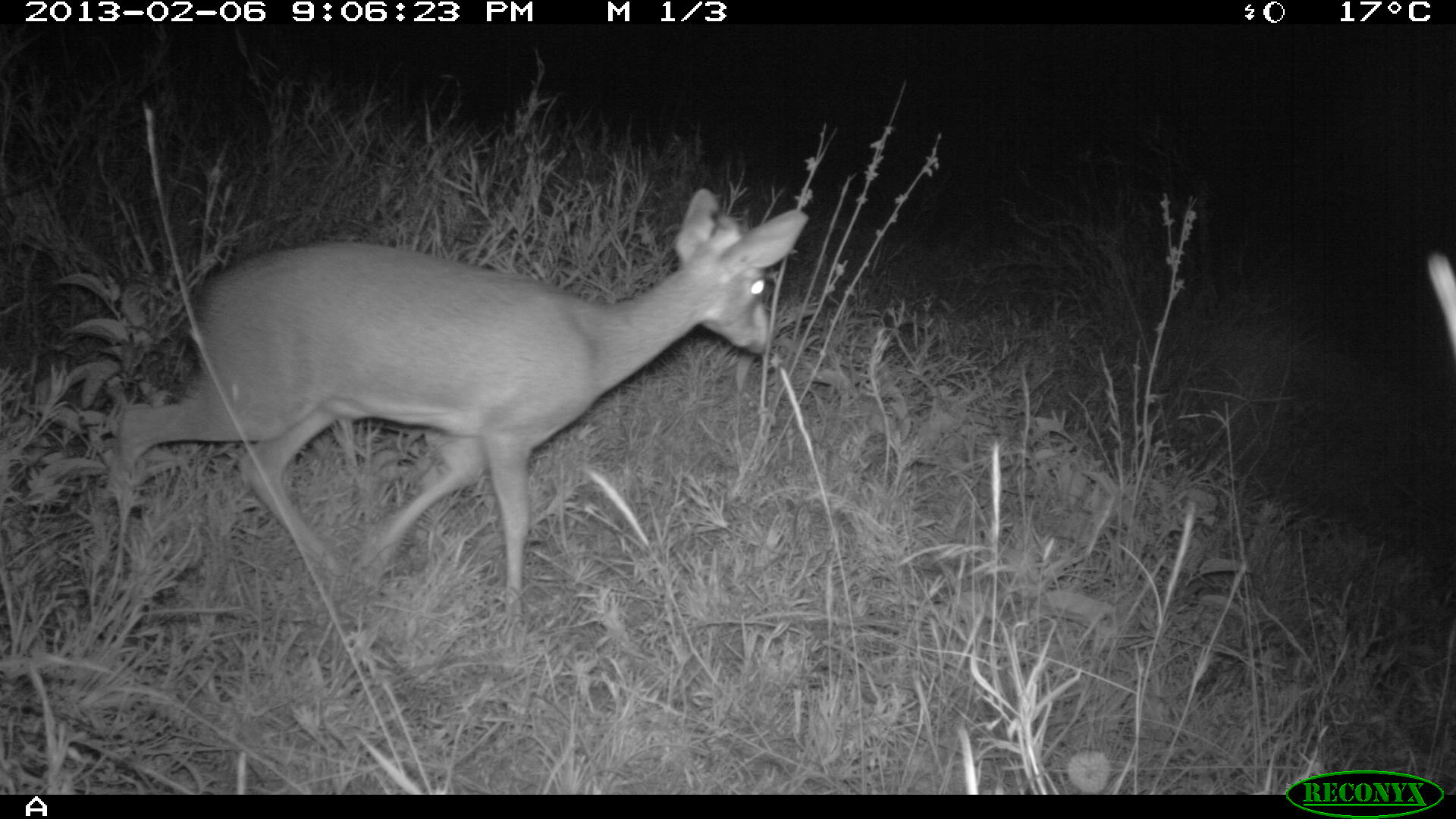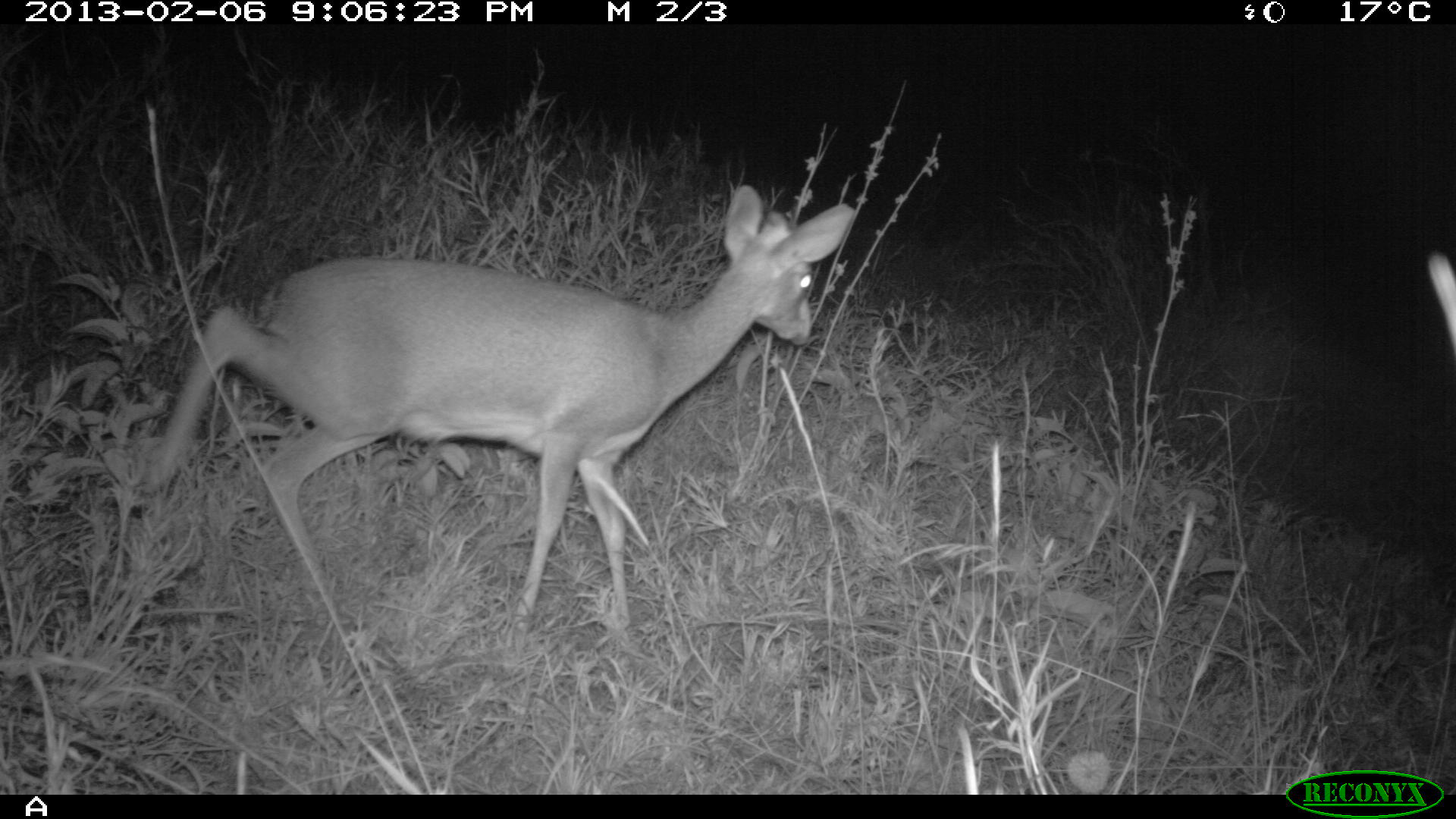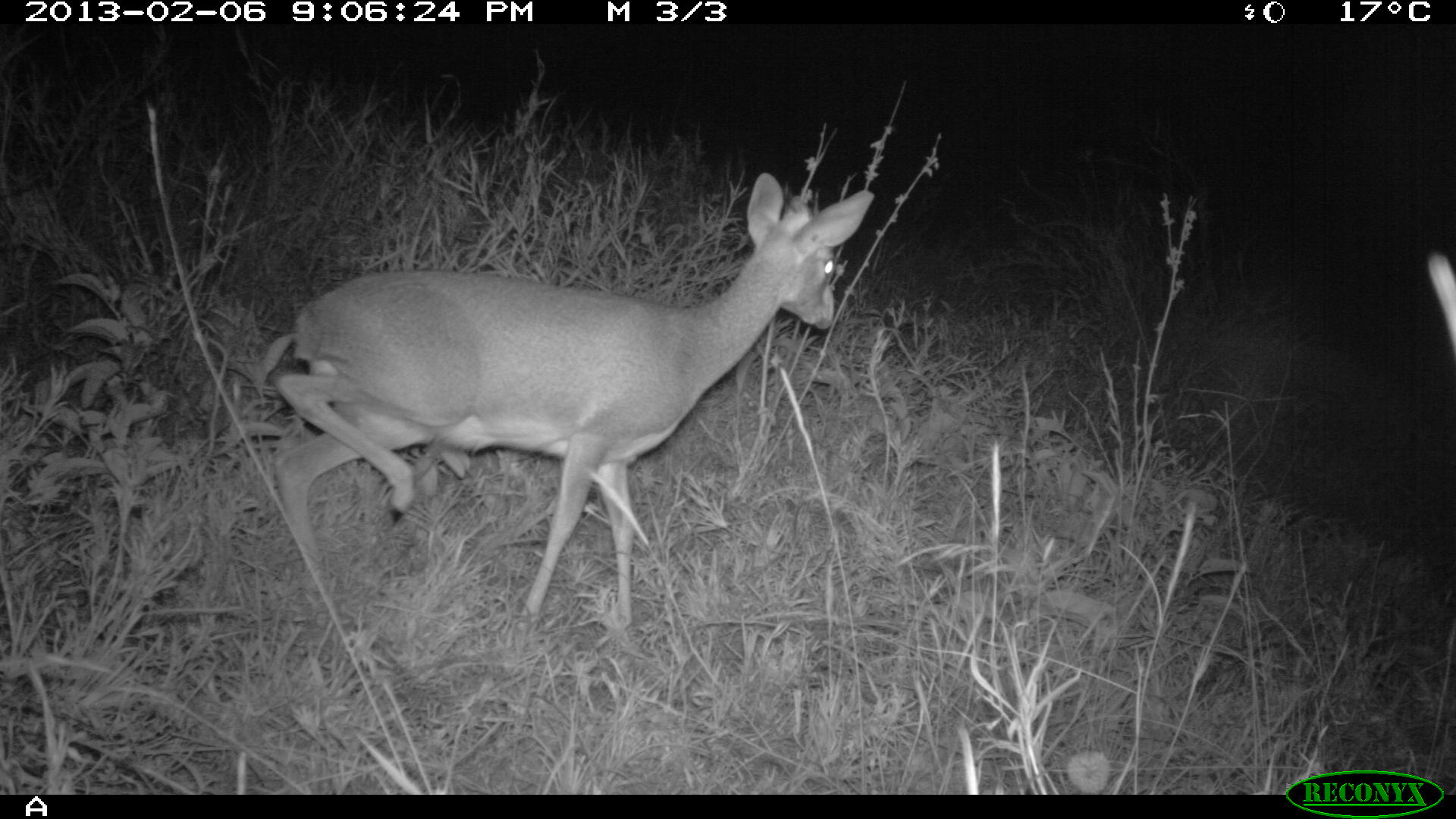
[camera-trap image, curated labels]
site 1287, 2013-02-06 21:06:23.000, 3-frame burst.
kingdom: Animalia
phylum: Chordata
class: Mammalia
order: Artiodactyla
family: Bovidae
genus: Madoqua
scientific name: Madoqua guentheri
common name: günther's dik-dik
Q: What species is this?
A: Madoqua guentheri (günther's dik-dik).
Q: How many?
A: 1.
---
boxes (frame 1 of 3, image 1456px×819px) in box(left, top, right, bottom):
madoqua guentheri: box(115, 187, 808, 615)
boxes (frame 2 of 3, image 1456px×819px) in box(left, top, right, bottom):
madoqua guentheri: box(143, 184, 855, 631)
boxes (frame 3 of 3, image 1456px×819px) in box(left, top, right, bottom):
madoqua guentheri: box(272, 171, 873, 628)